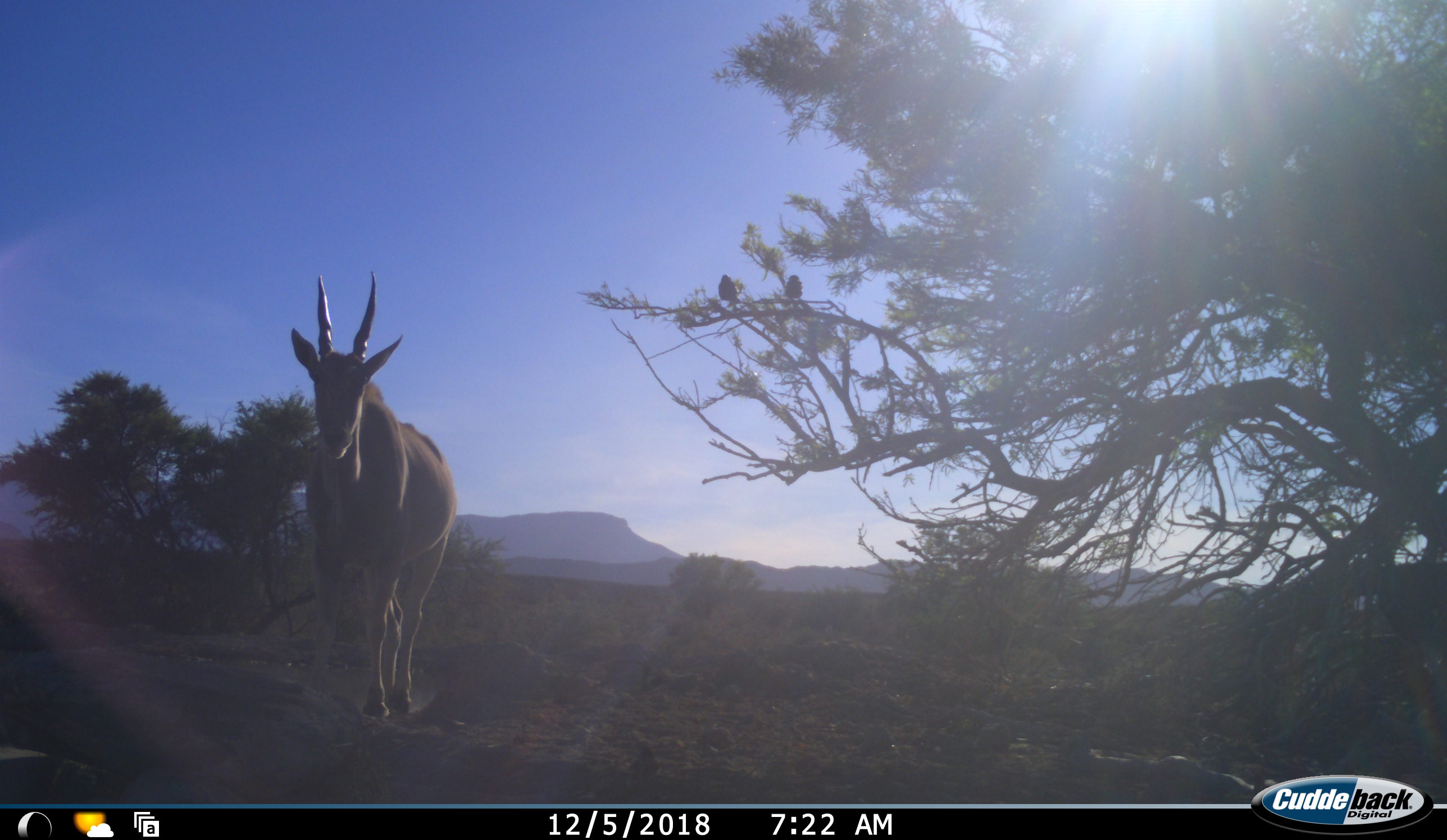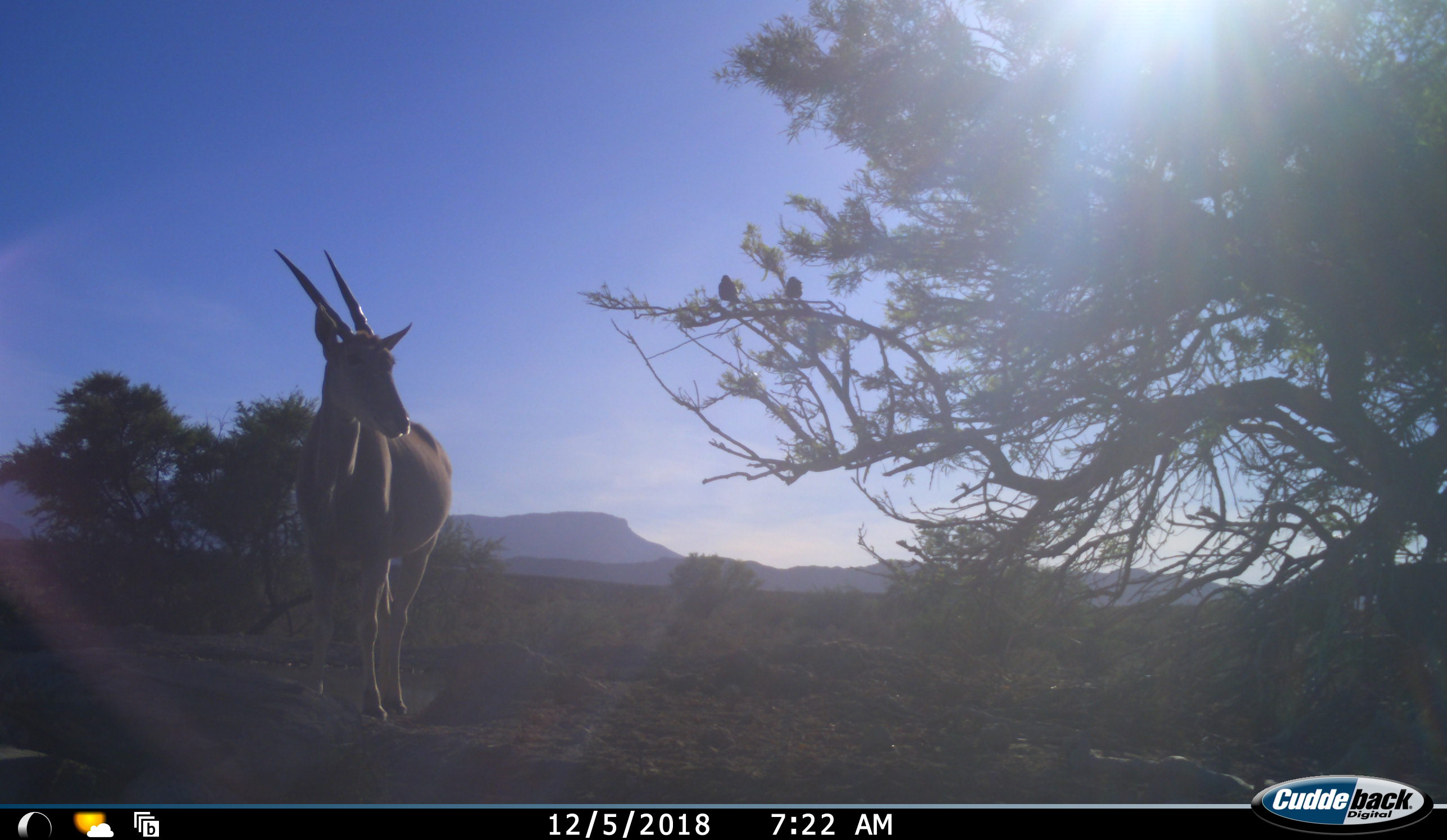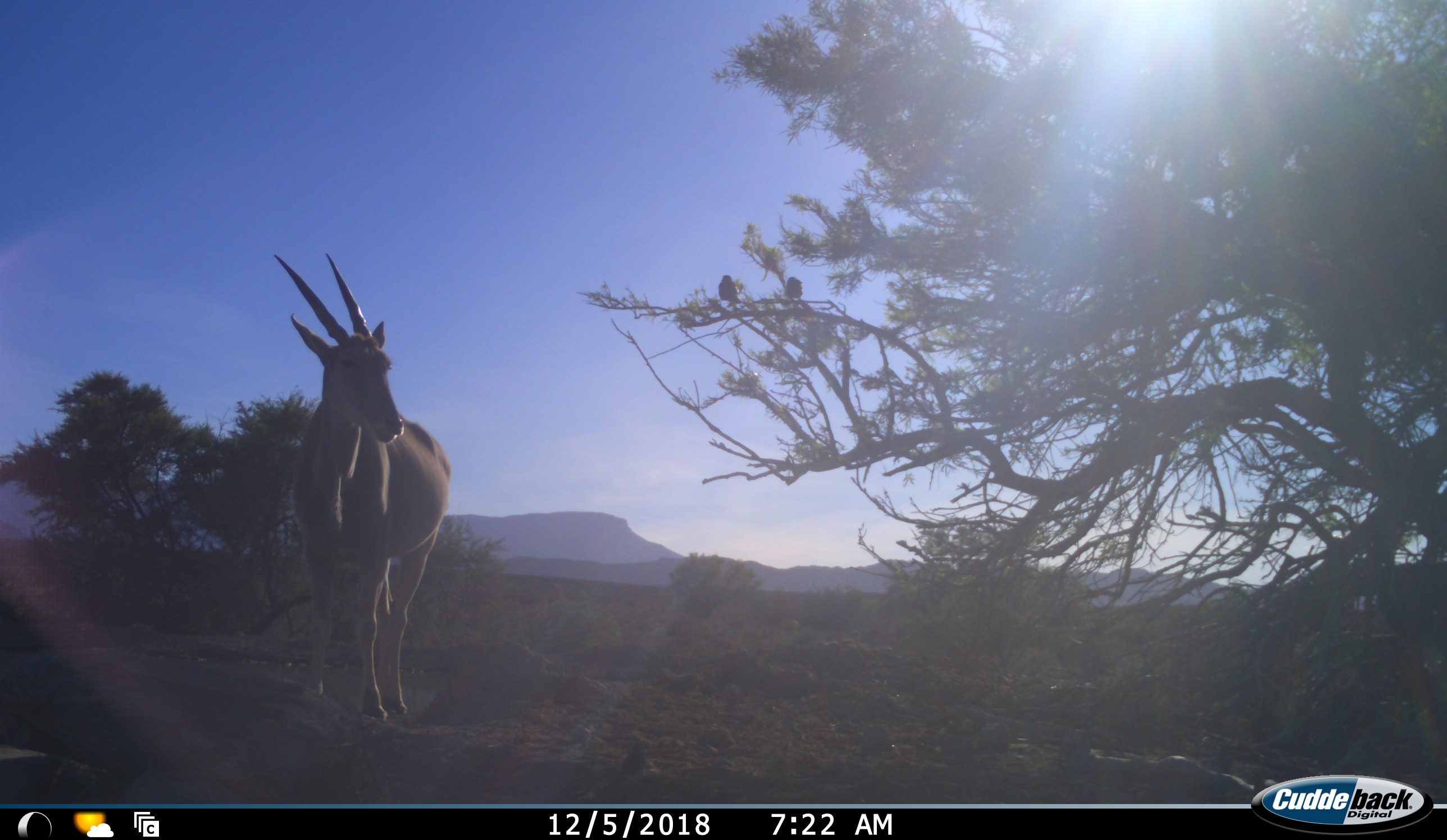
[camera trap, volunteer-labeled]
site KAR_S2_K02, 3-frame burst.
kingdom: Animalia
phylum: Chordata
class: Mammalia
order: Artiodactyla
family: Bovidae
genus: Tragelaphus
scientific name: Tragelaphus oryx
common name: eland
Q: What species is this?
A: Eland (Tragelaphus oryx).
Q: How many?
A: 1.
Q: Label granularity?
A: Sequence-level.